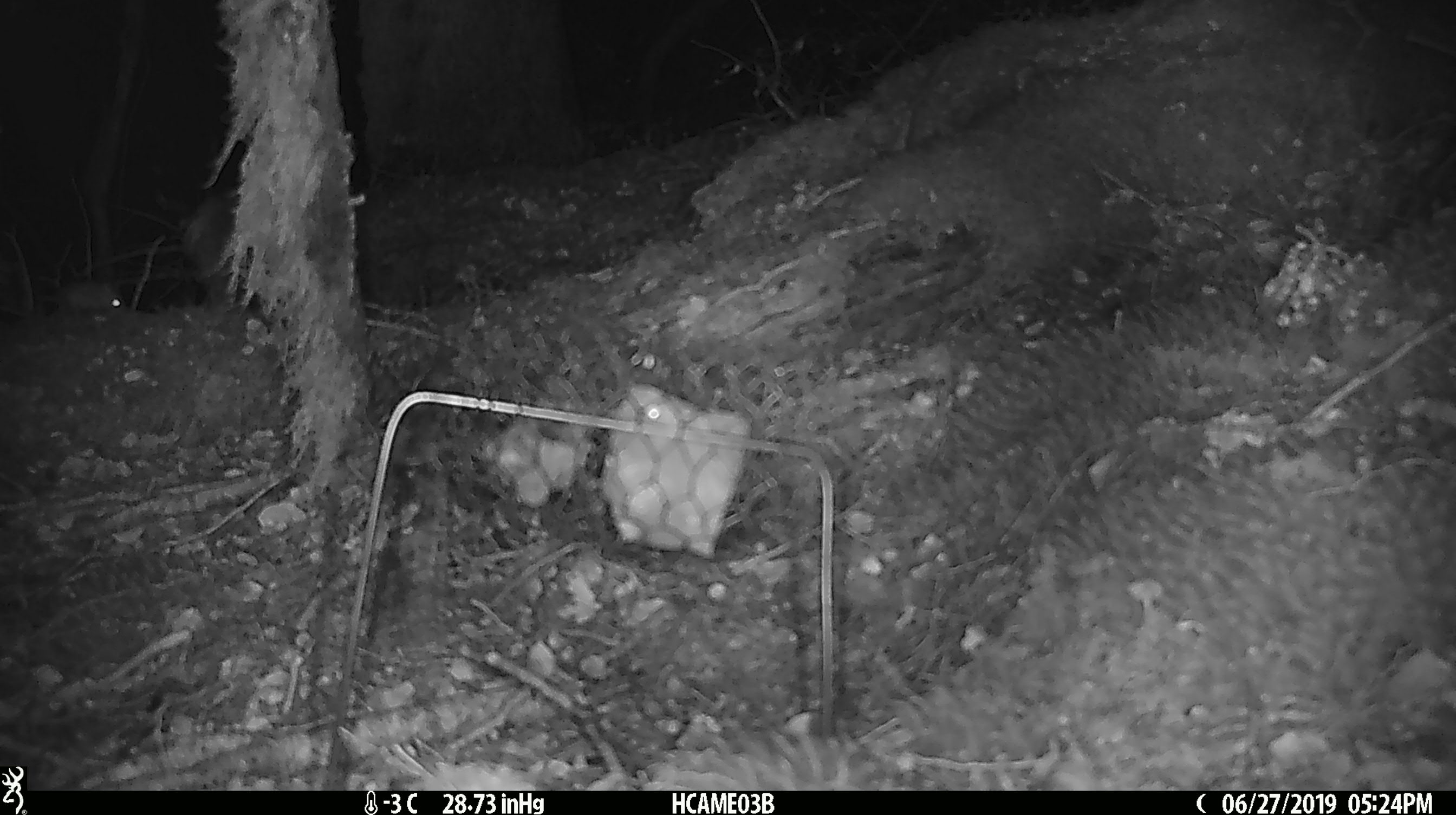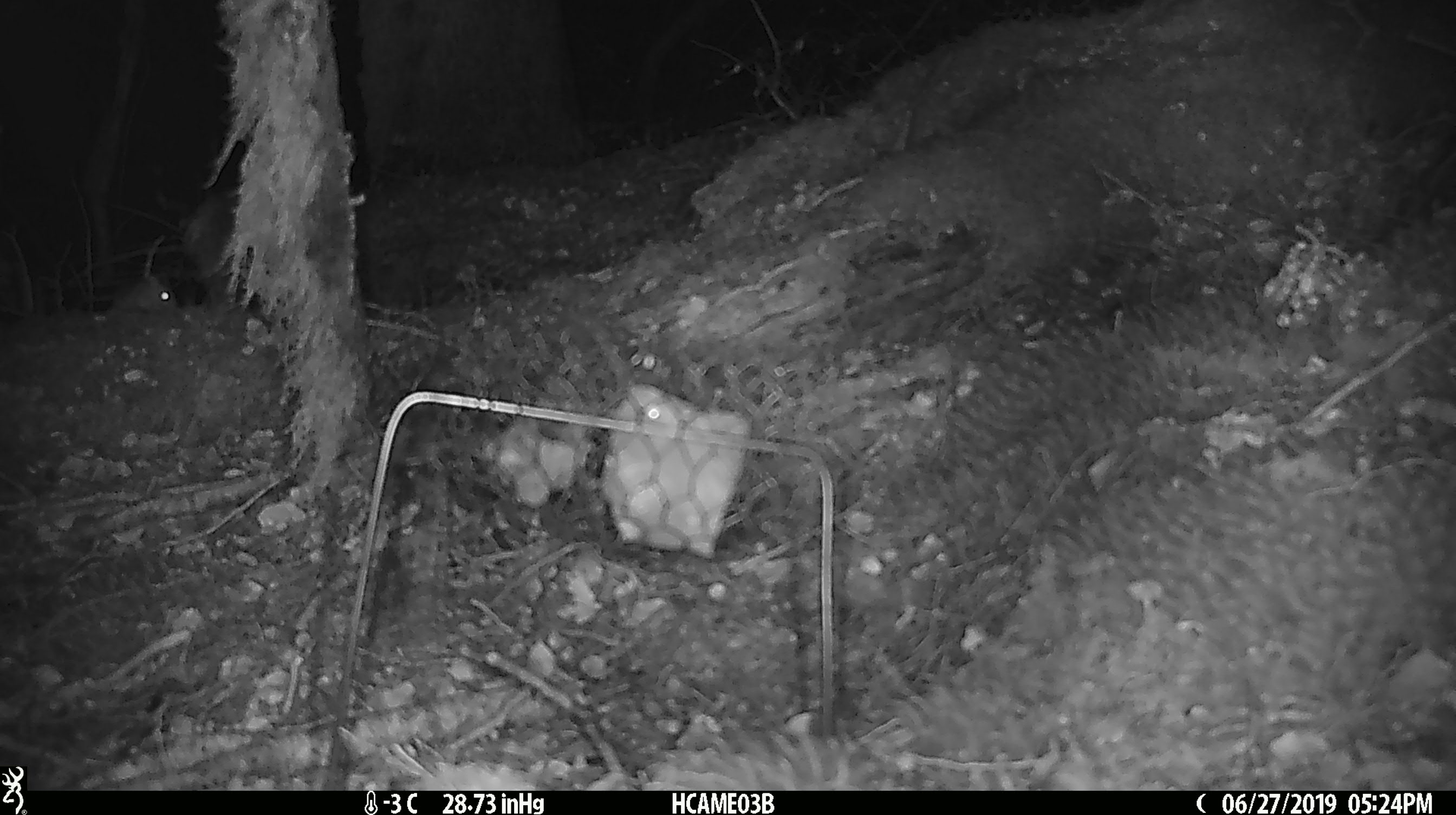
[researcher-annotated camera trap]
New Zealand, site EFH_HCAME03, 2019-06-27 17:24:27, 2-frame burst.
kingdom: Animalia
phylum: Chordata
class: Mammalia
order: Rodentia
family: Muridae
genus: Mus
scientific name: Mus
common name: mouse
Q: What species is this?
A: Mouse (Mus).